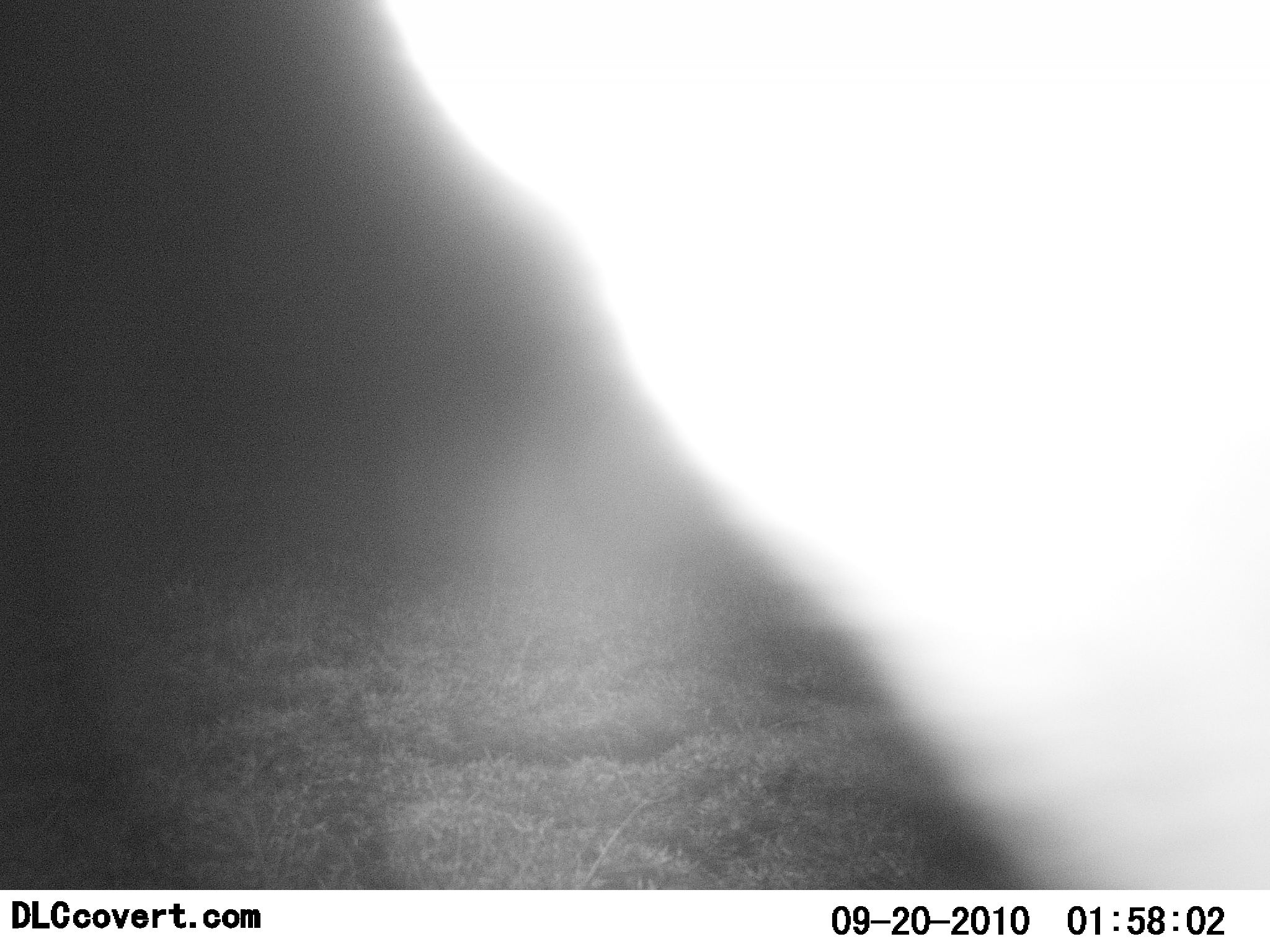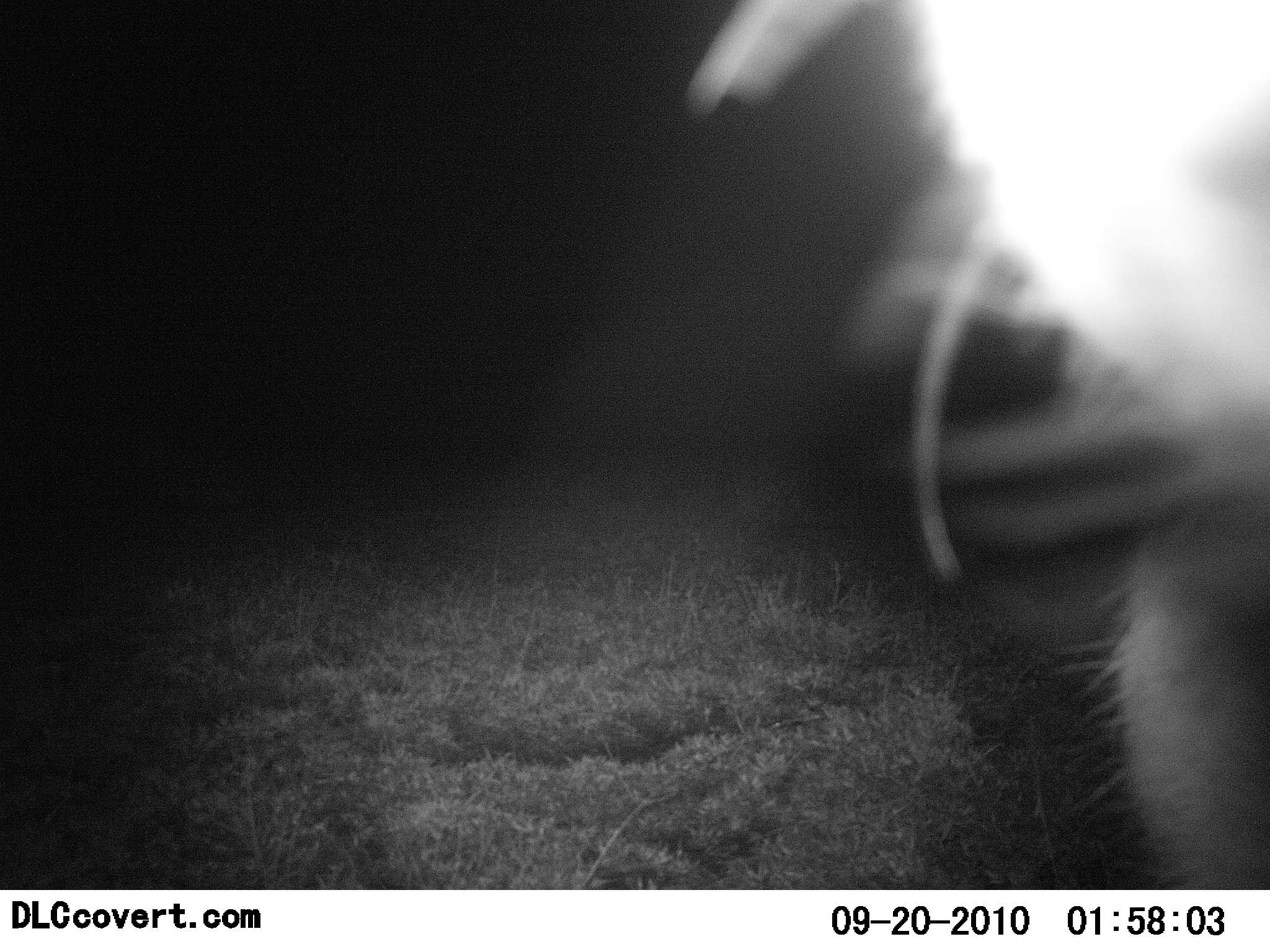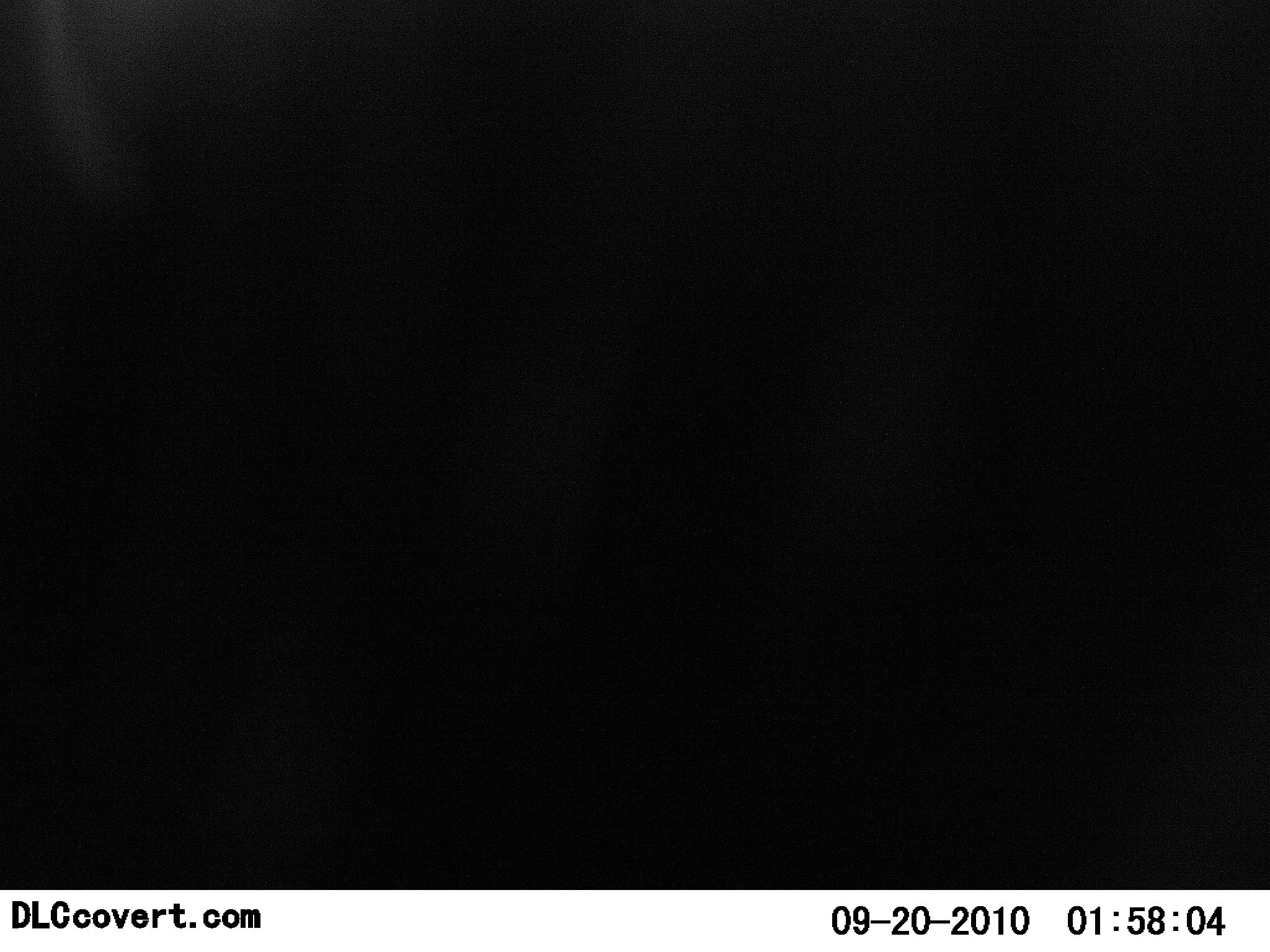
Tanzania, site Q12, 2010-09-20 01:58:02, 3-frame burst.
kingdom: Animalia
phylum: Chordata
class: Mammalia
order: Carnivora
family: Felidae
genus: Panthera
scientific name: Panthera leo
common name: lion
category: lionfemale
Lionfemale (lion) (Panthera leo), count 1. Behavior (volunteer vote fractions): standing 25%, resting 0%, moving 50%, interacting 25%. Young present (vote fraction): 0%. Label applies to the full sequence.